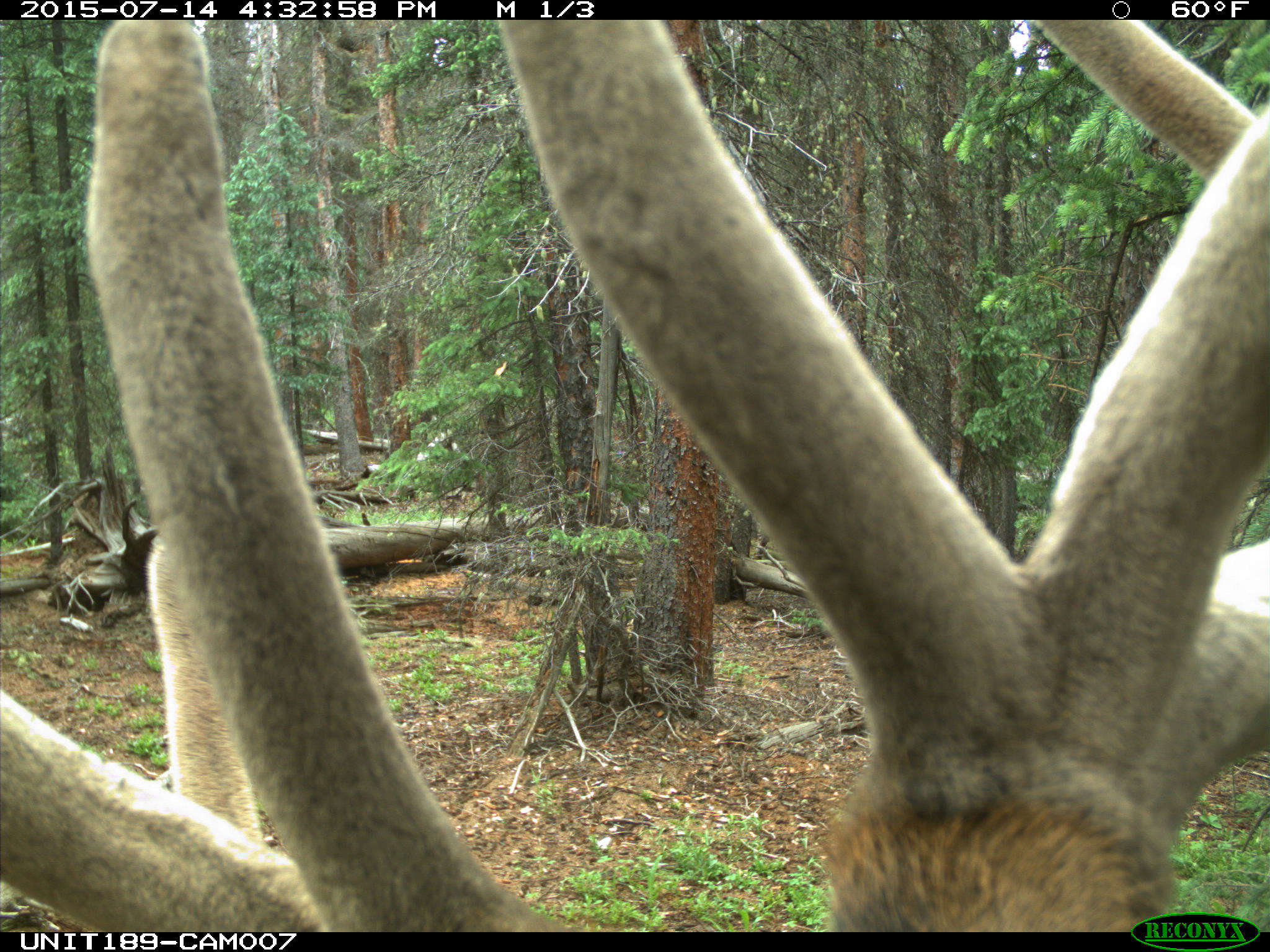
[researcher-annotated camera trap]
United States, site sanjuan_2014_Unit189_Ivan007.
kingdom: Animalia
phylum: Chordata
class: Mammalia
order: Artiodactyla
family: Cervidae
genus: Cervus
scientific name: Cervus elaphus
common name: red deer